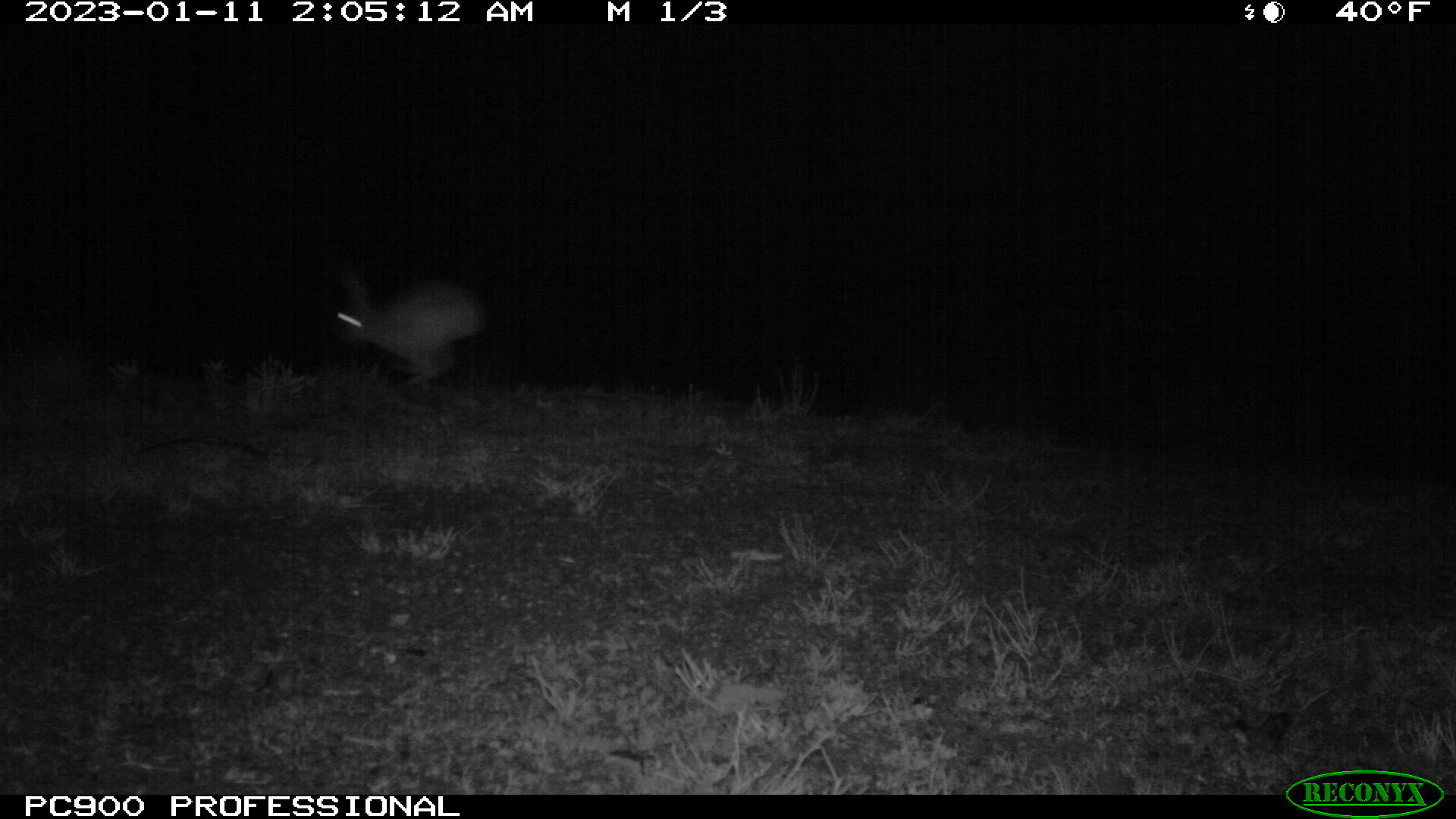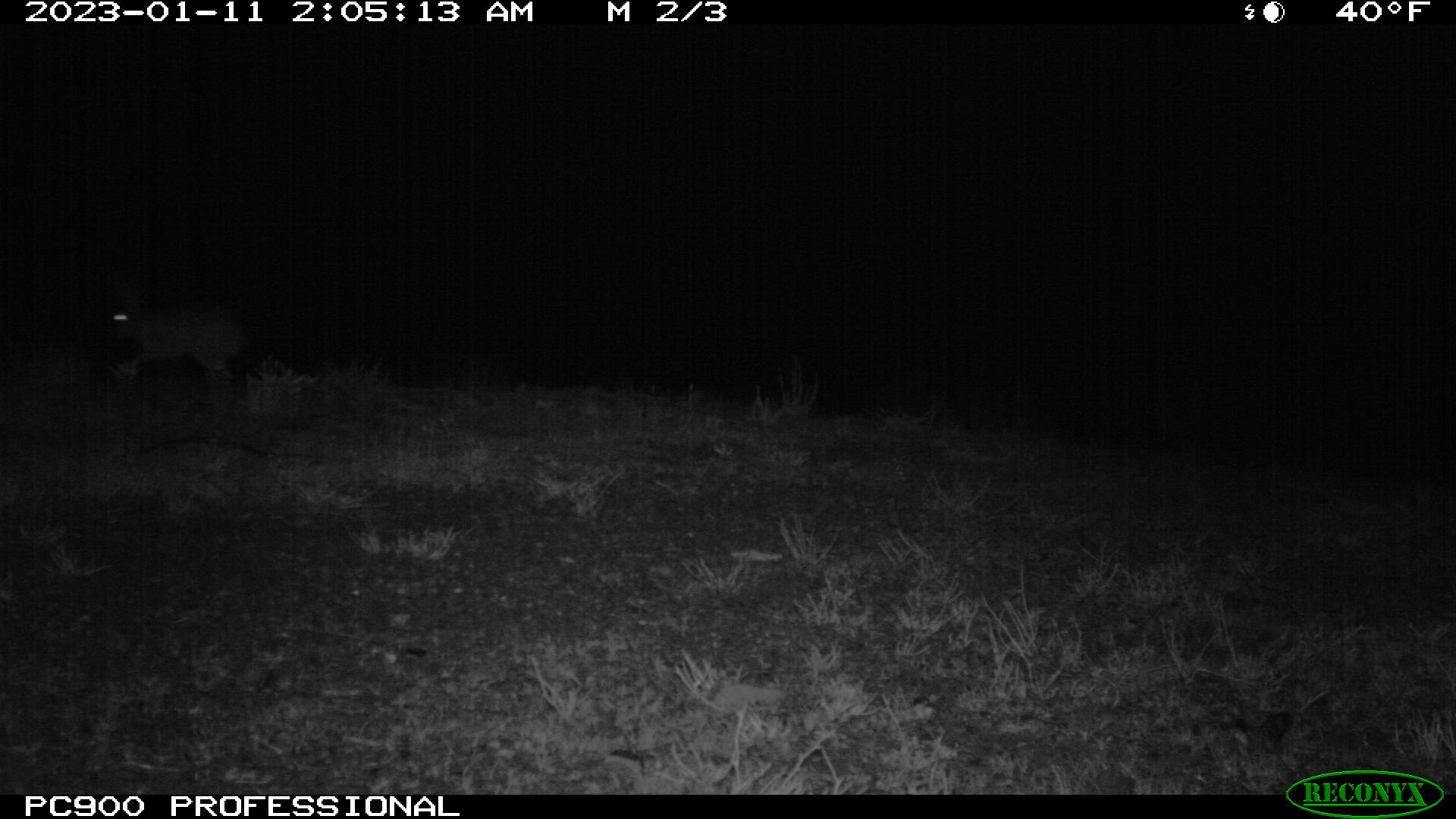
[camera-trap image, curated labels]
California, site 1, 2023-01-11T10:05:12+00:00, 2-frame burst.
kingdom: Animalia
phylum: Chordata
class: Mammalia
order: Lagomorpha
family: Leporidae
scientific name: Leporidae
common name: rabbit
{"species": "rabbit (Leporidae)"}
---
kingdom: Animalia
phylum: Chordata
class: Mammalia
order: Lagomorpha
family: Leporidae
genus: Lepus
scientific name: Lepus californicus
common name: black-tailed jackrabbit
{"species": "black-tailed jackrabbit (Lepus californicus)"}